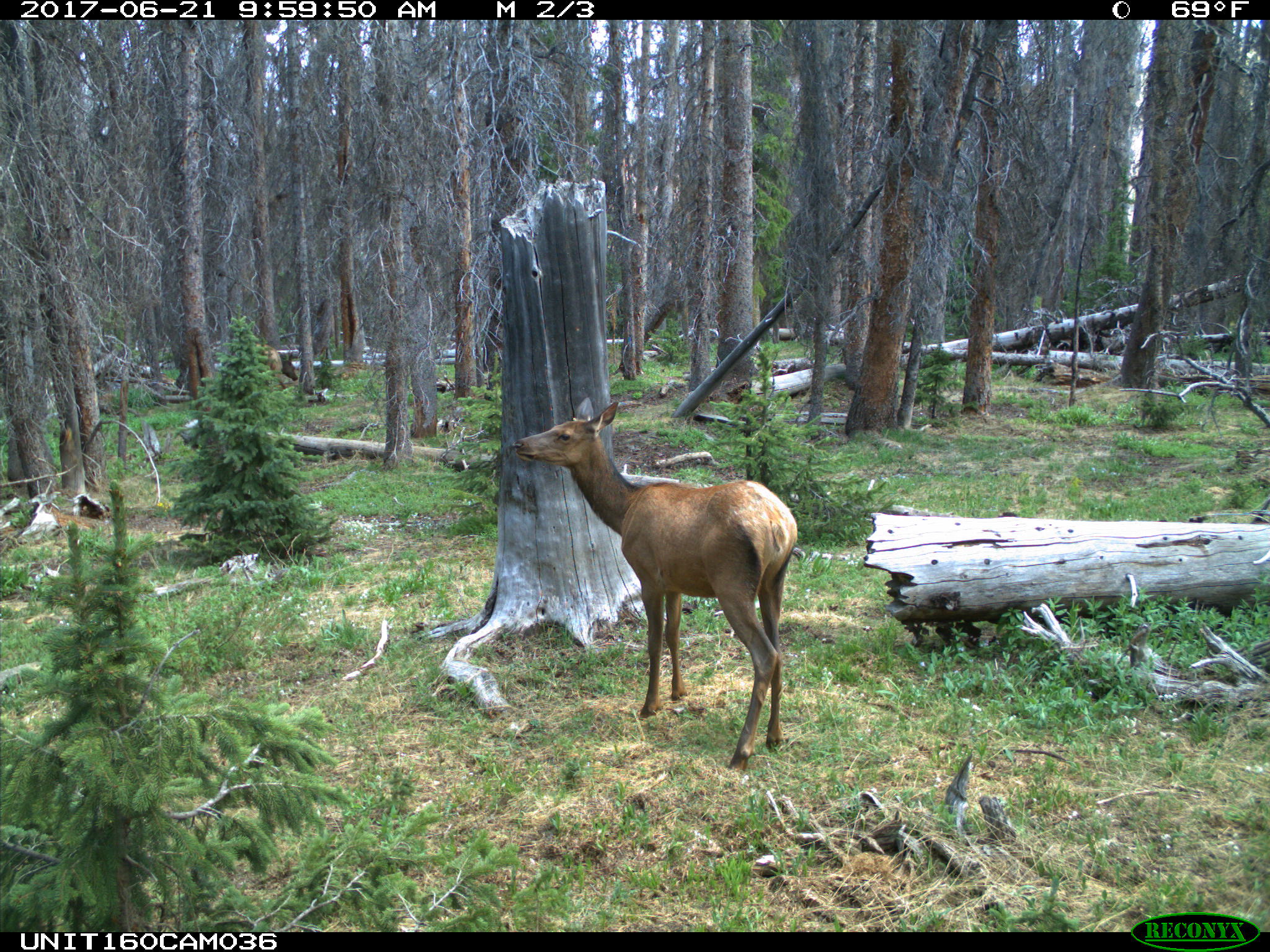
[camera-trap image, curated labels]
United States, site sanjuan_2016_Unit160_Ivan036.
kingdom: Animalia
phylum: Chordata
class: Mammalia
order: Artiodactyla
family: Cervidae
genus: Cervus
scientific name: Cervus elaphus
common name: red deer